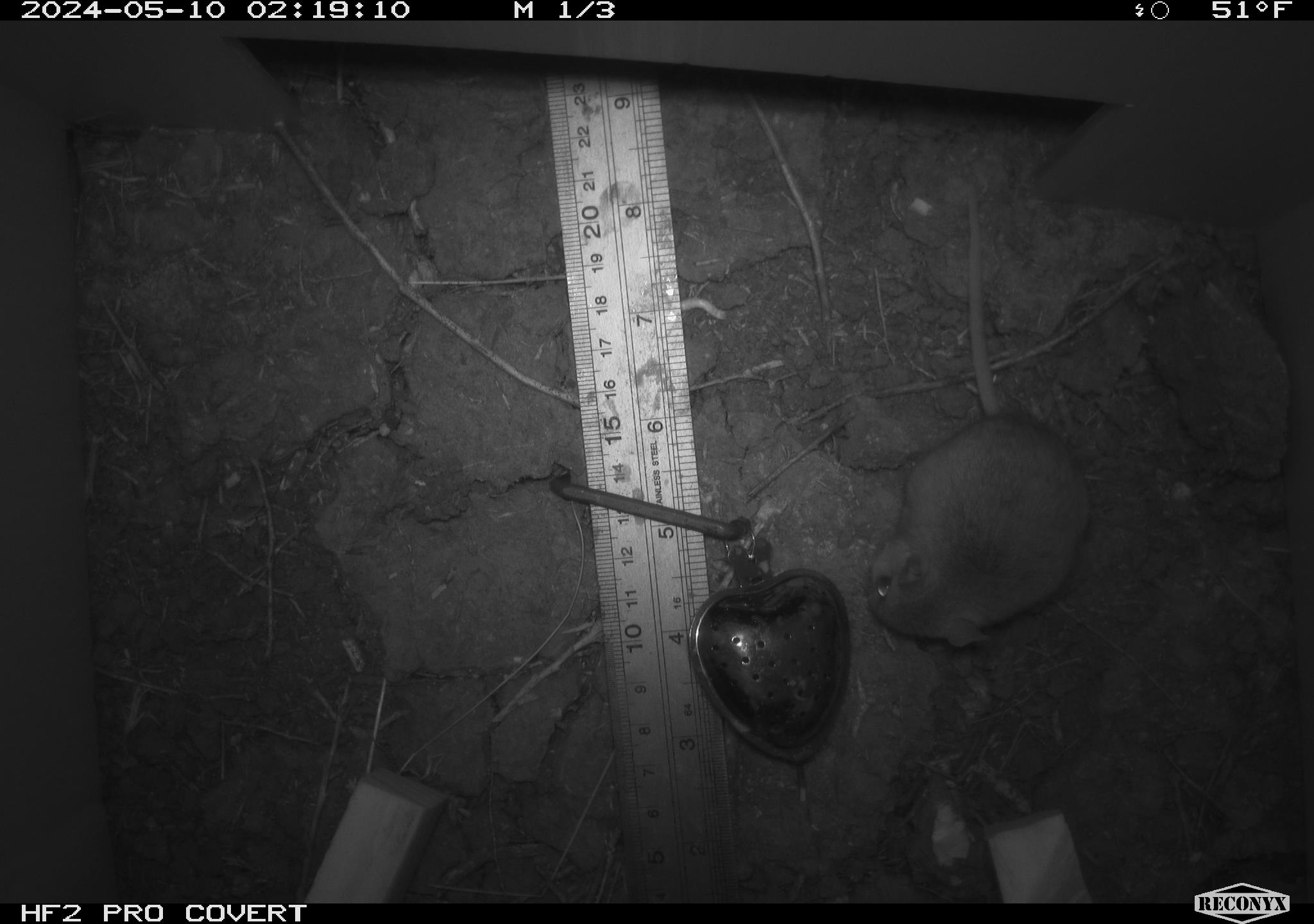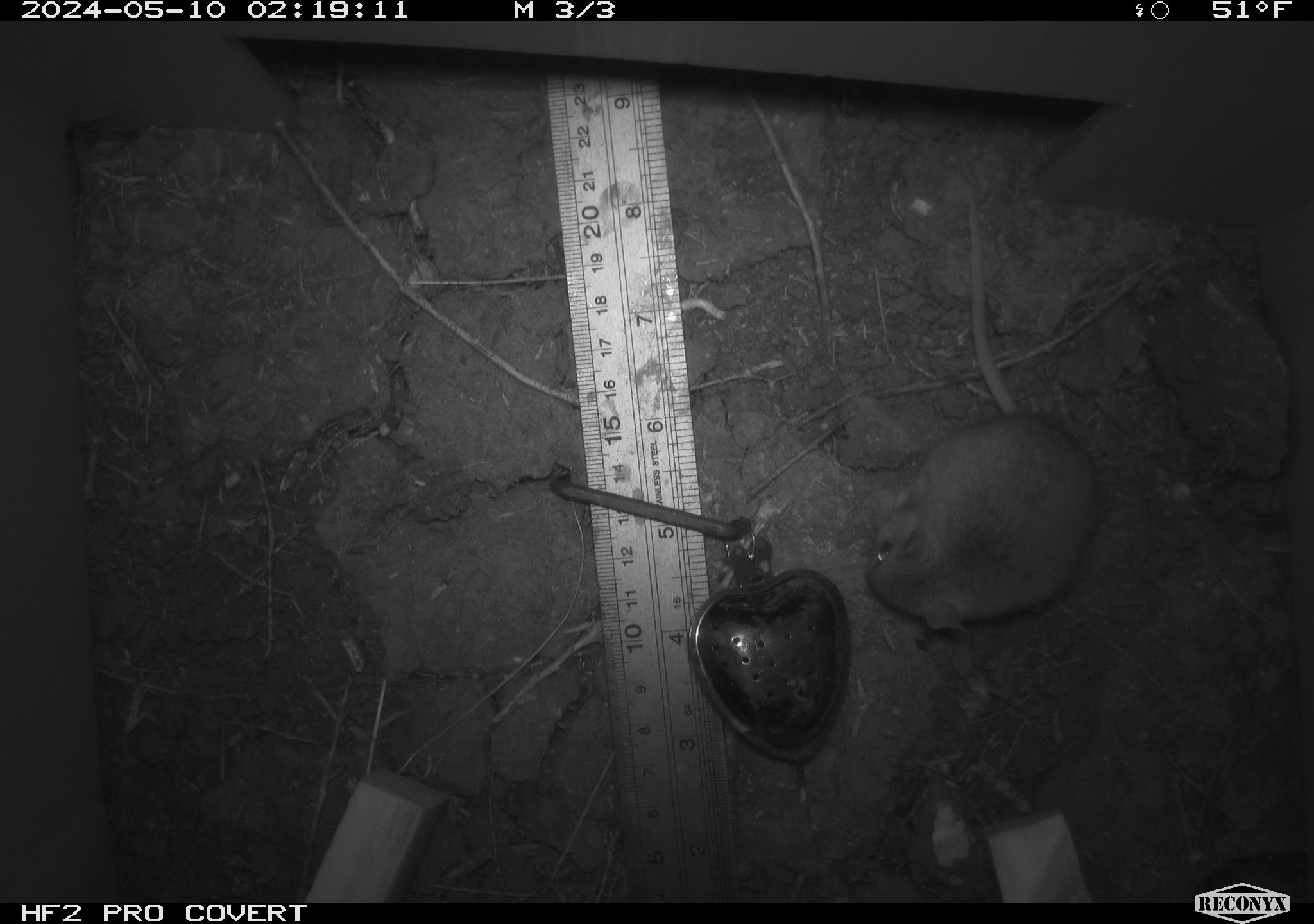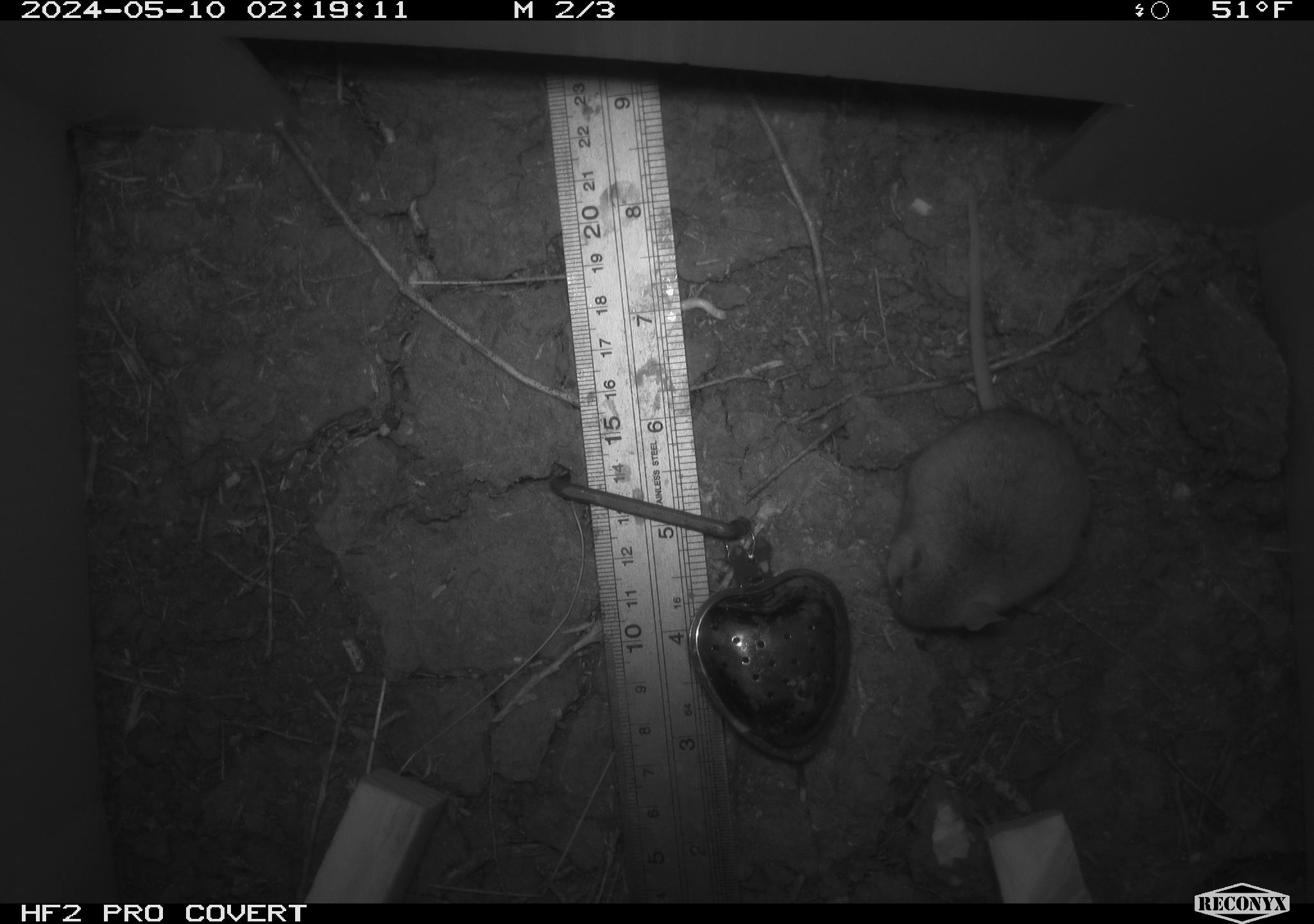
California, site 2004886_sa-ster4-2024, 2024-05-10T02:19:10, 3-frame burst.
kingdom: Animalia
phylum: Chordata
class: Mammalia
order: Rodentia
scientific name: Rodentia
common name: mouse species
Mouse species (Rodentia).